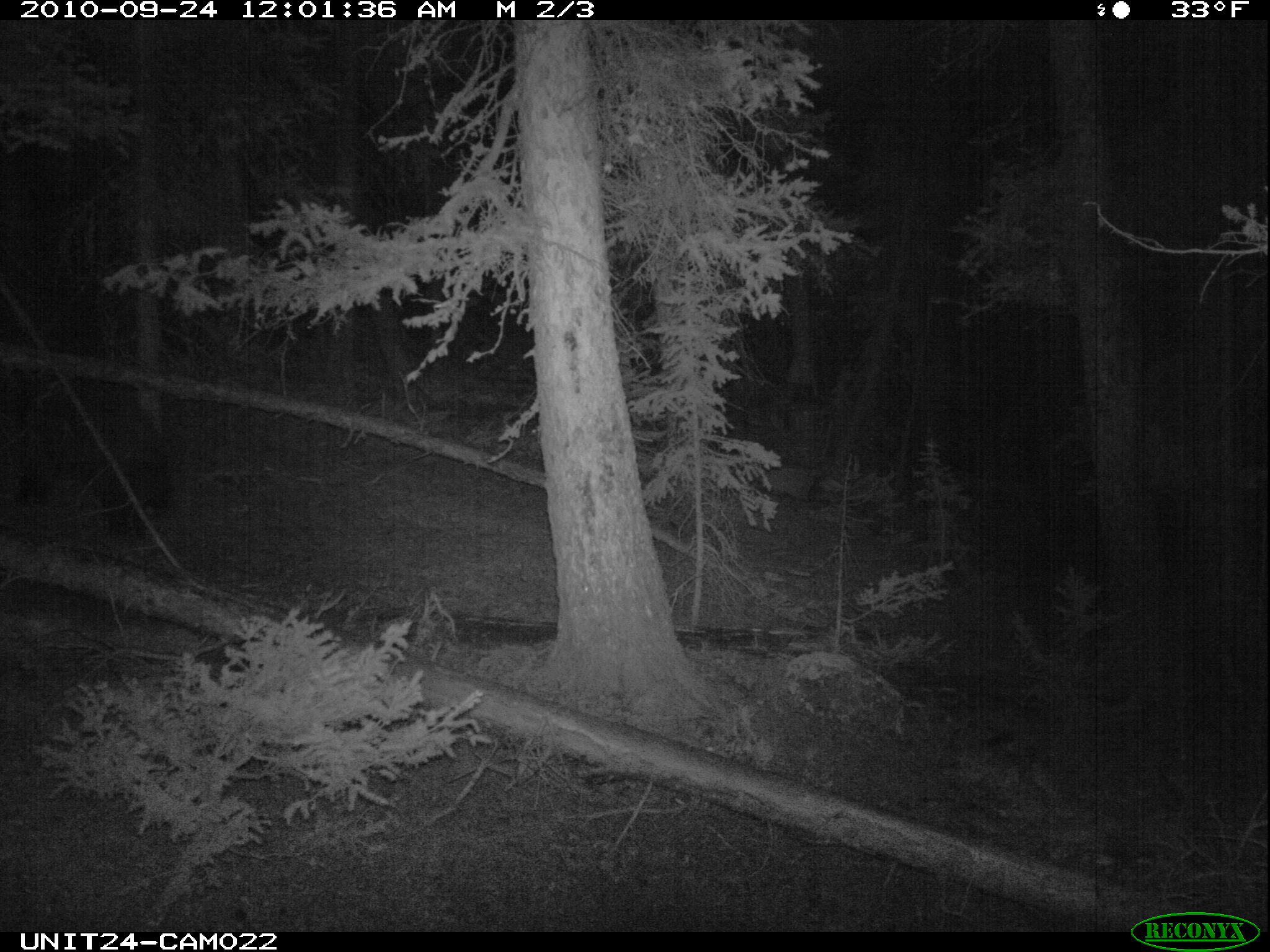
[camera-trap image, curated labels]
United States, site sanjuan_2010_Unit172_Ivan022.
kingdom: Animalia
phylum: Chordata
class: Mammalia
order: Carnivora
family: Ursidae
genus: Ursus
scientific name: Ursus americanus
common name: american black bear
Ursus americanus (american black bear).